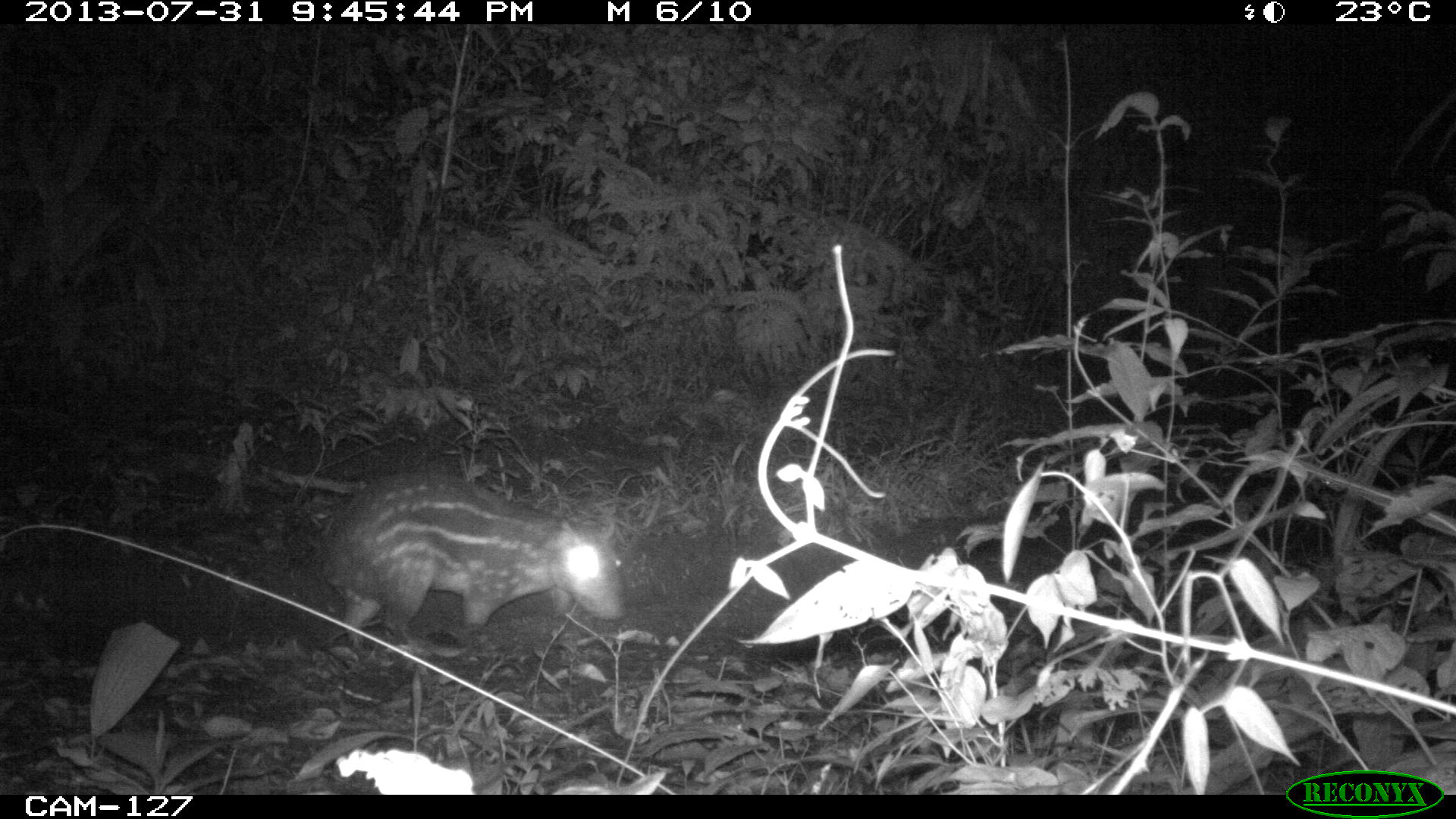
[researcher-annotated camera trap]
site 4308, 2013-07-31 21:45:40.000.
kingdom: Animalia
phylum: Chordata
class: Mammalia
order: Rodentia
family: Cuniculidae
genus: Cuniculus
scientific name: Cuniculus paca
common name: lowland paca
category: agouti paca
Agouti paca (lowland paca) (Cuniculus paca), count 1.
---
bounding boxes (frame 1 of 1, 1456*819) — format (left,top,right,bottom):
agouti paca: (315,469,623,648)